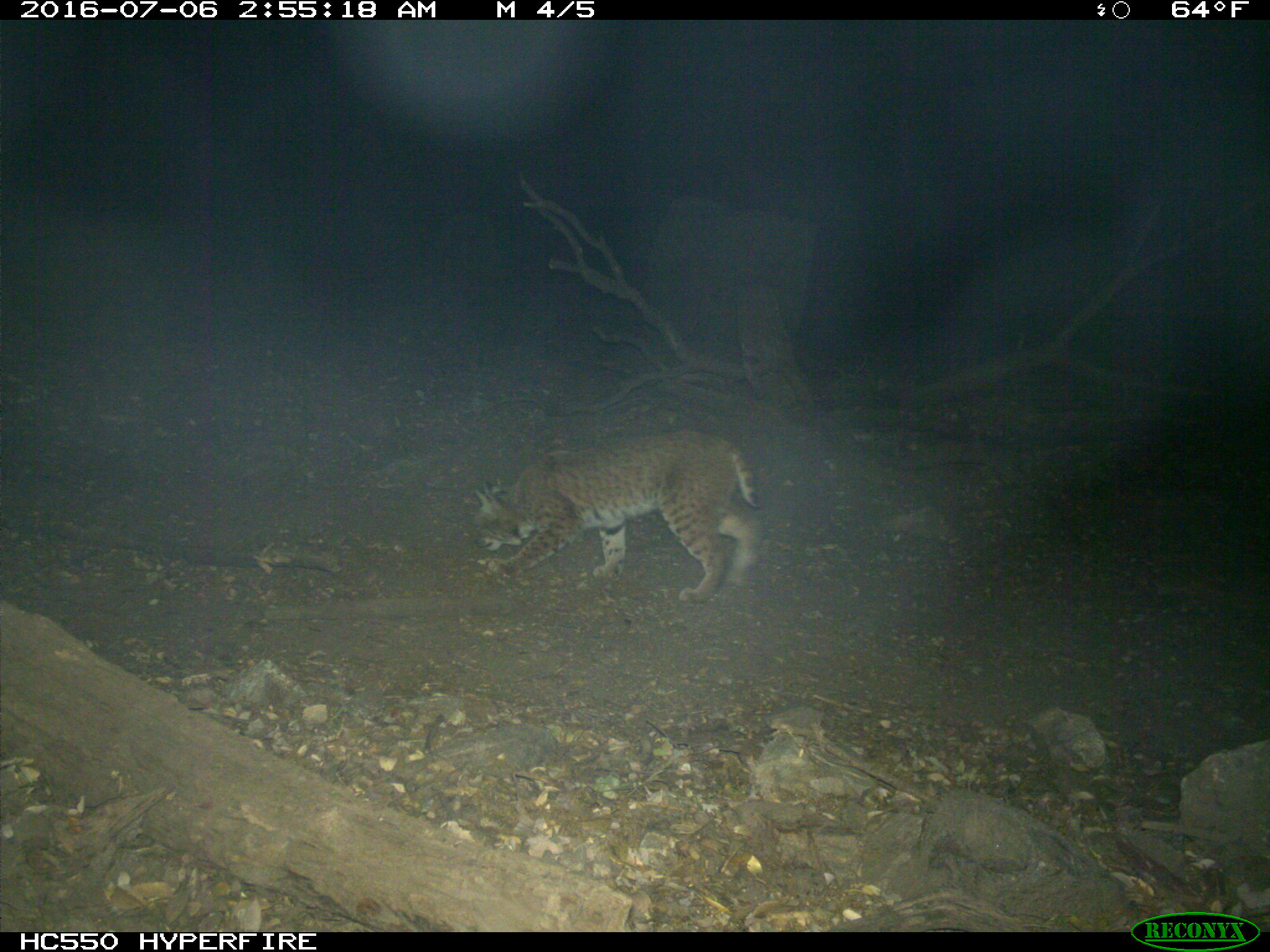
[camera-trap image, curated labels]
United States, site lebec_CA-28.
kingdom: Animalia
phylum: Chordata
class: Mammalia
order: Carnivora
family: Felidae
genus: Lynx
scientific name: Lynx rufus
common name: bobcat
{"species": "Lynx rufus (bobcat)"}